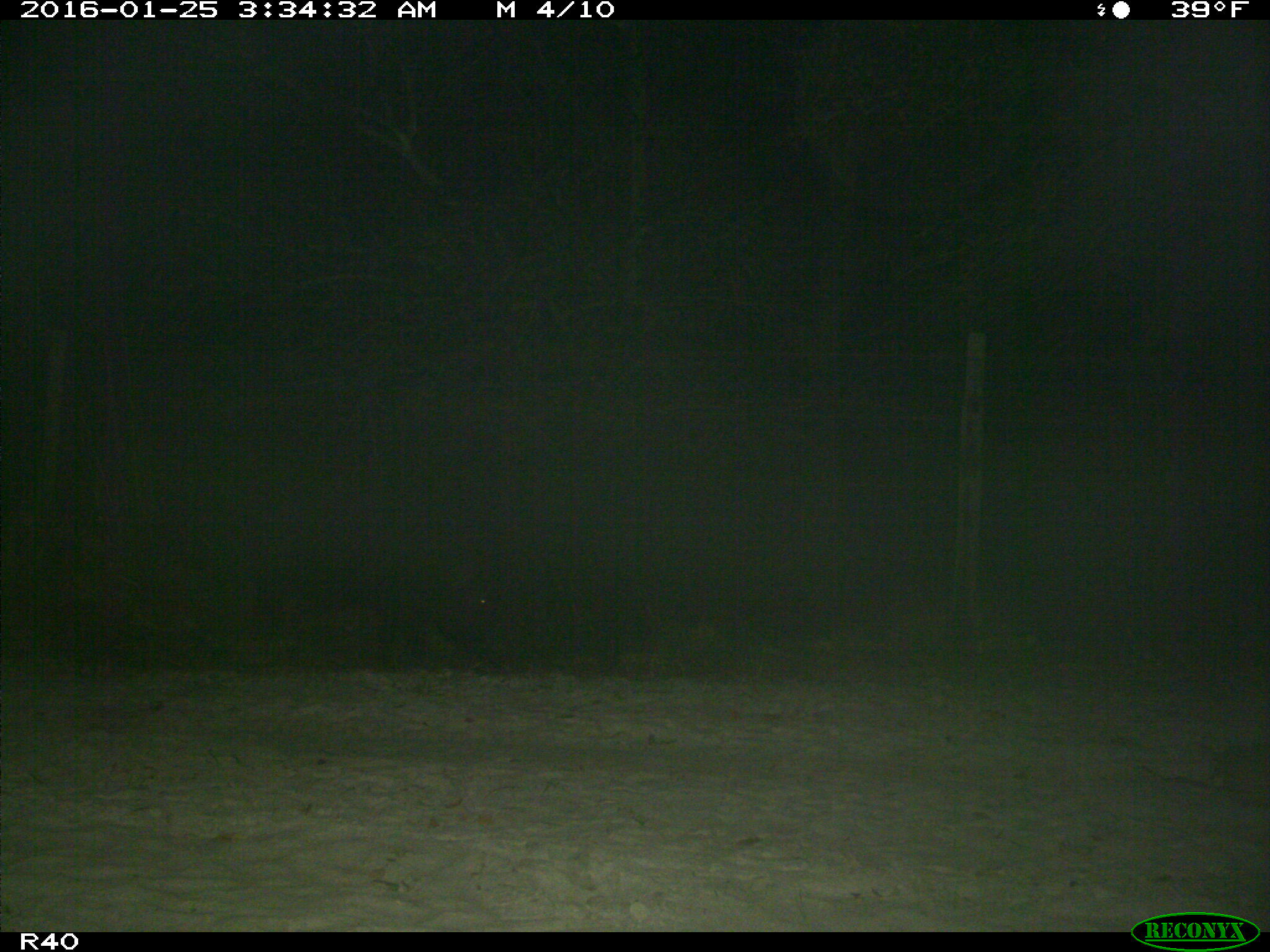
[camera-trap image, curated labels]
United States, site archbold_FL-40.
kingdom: Animalia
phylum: Chordata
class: Mammalia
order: Artiodactyla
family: Suidae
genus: Sus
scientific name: Sus scrofa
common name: wild boar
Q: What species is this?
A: Sus scrofa (wild boar).